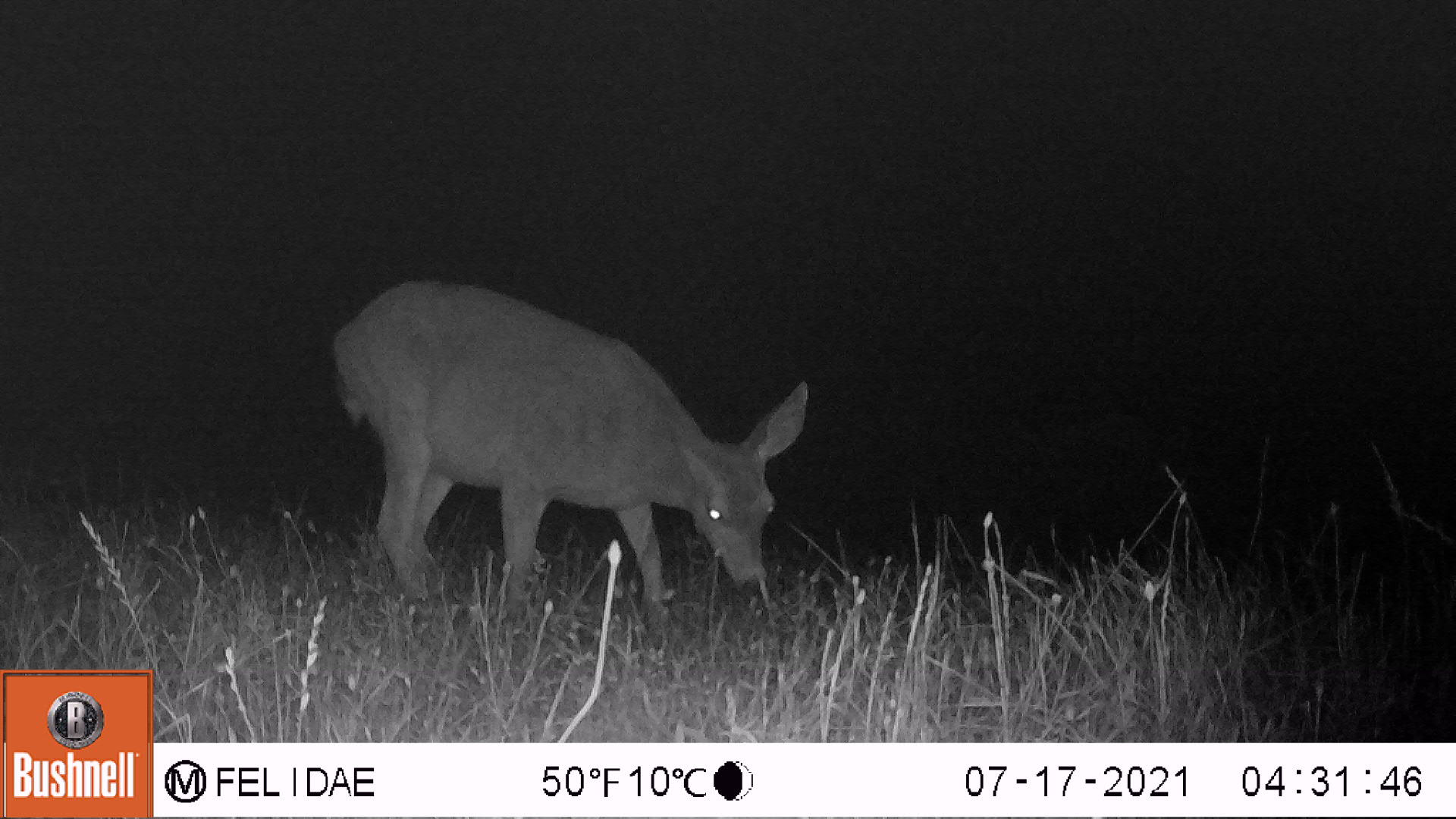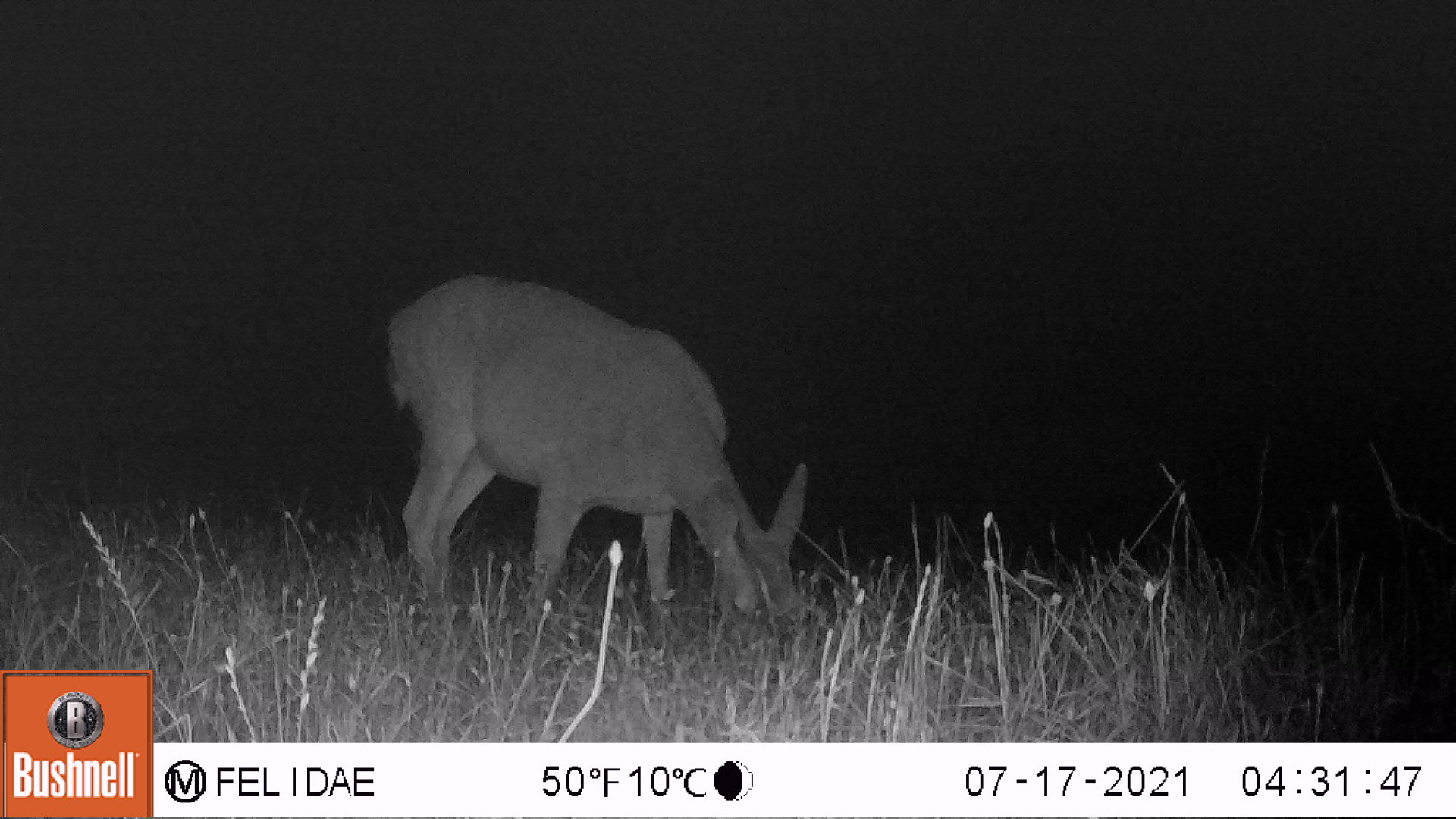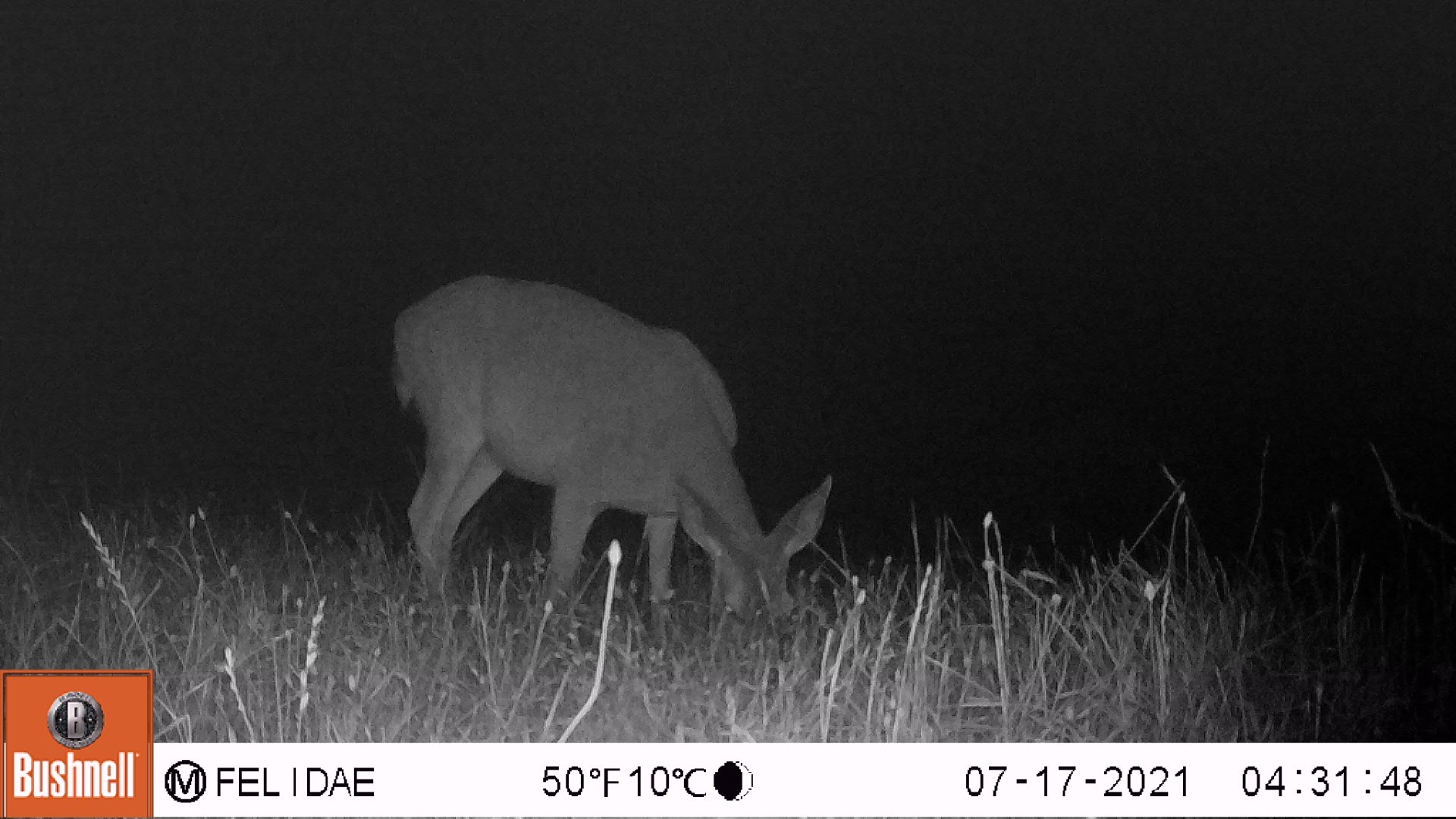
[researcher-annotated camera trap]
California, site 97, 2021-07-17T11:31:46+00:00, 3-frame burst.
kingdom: Animalia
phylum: Chordata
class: Mammalia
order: Artiodactyla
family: Cervidae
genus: Odocoileus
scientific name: Odocoileus hemionus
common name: mule deer